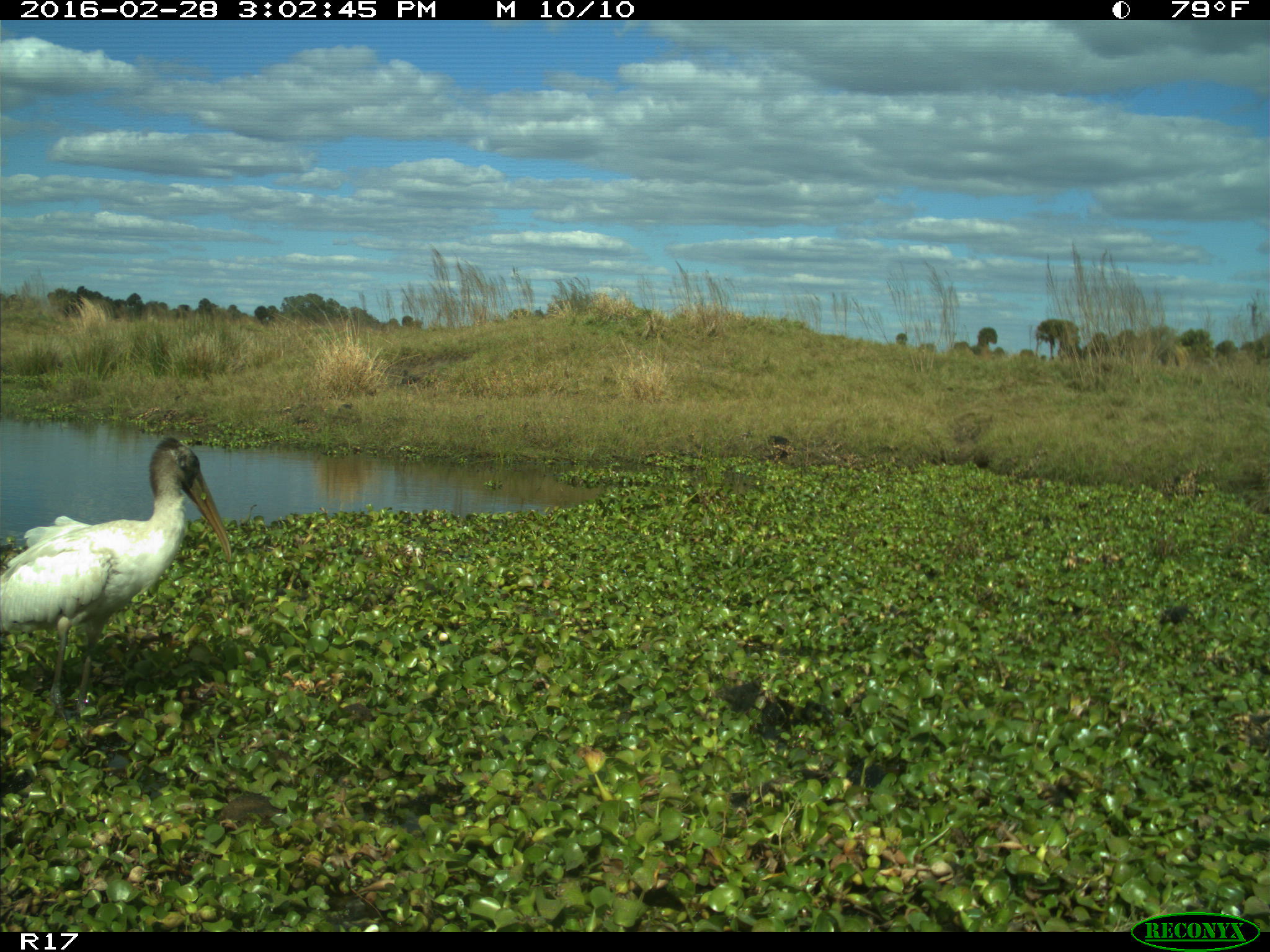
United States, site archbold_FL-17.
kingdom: Animalia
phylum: Chordata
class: Aves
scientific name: Aves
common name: birds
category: unidentified bird